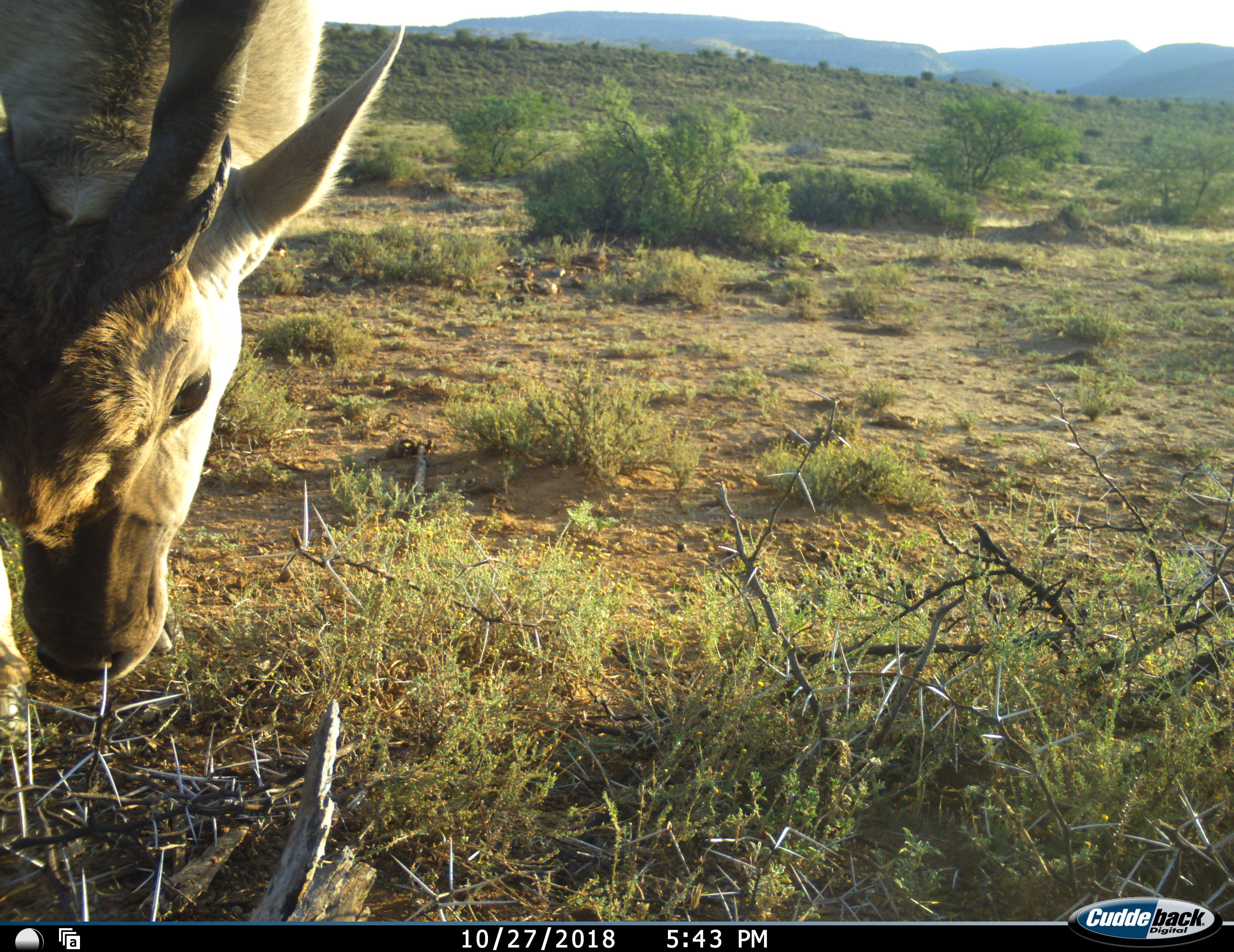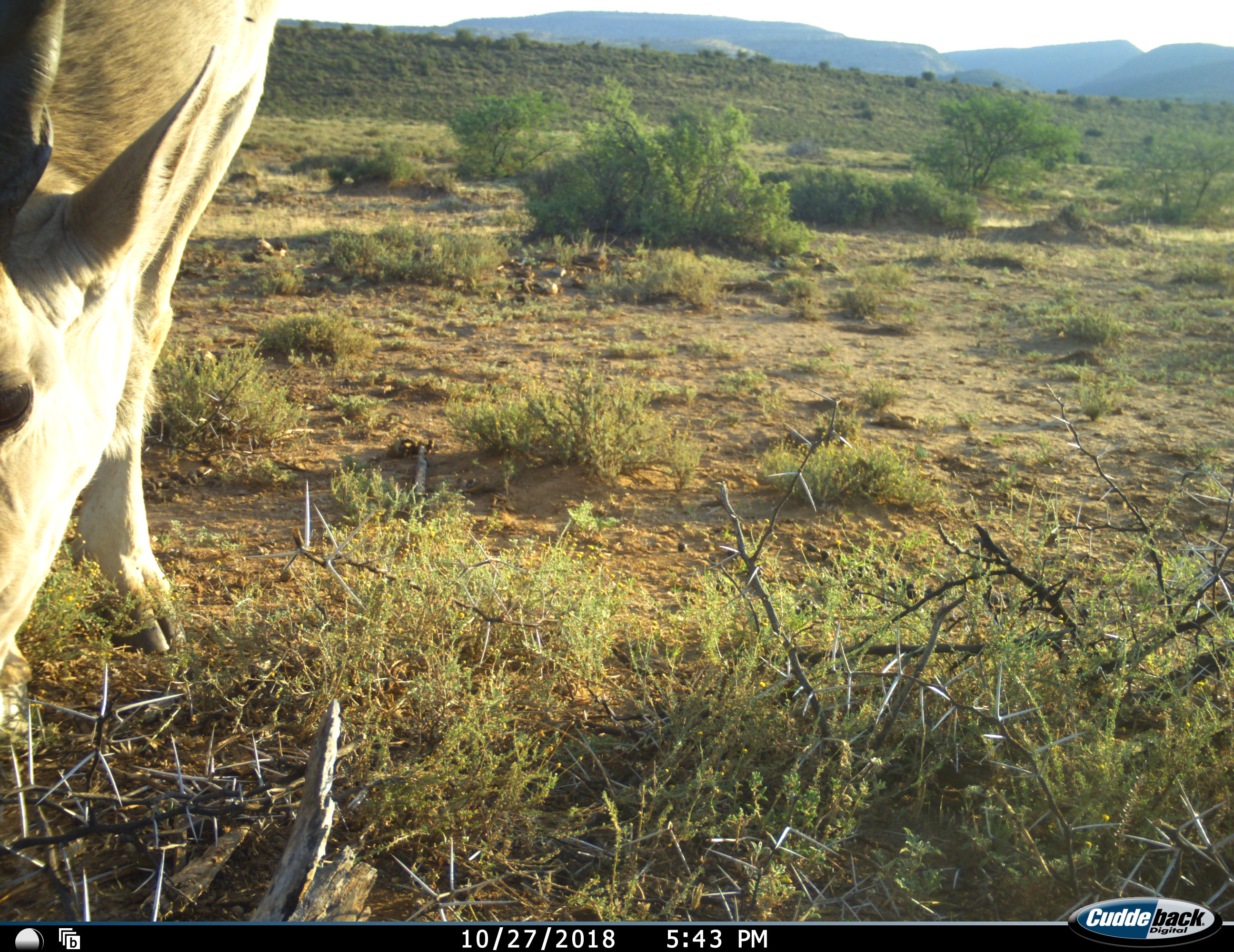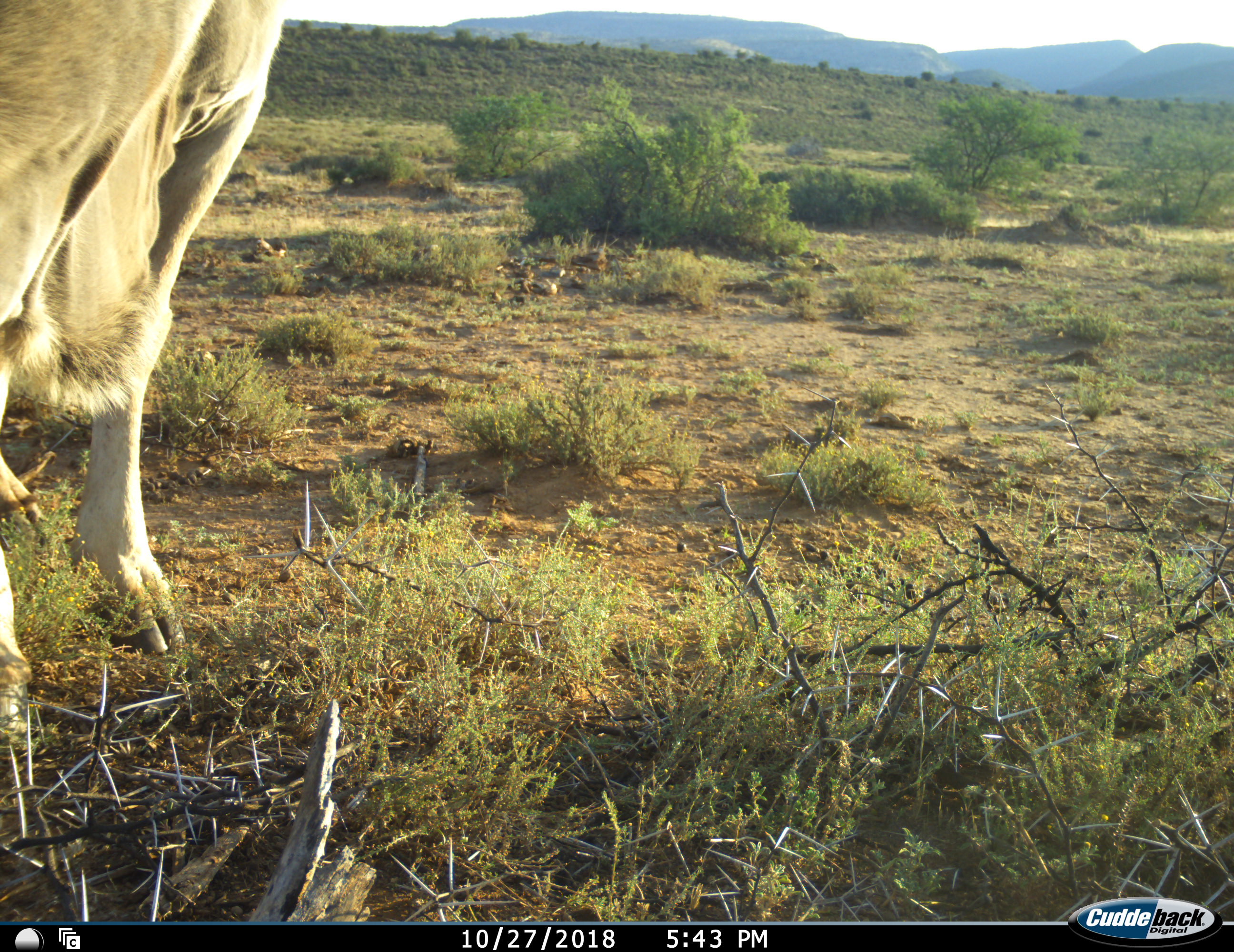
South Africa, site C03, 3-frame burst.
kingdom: Animalia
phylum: Chordata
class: Mammalia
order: Artiodactyla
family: Bovidae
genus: Tragelaphus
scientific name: Tragelaphus oryx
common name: eland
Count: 1.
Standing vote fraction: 55%.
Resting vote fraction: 0%.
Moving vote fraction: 0%.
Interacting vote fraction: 0%.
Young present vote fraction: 0%.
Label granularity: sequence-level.